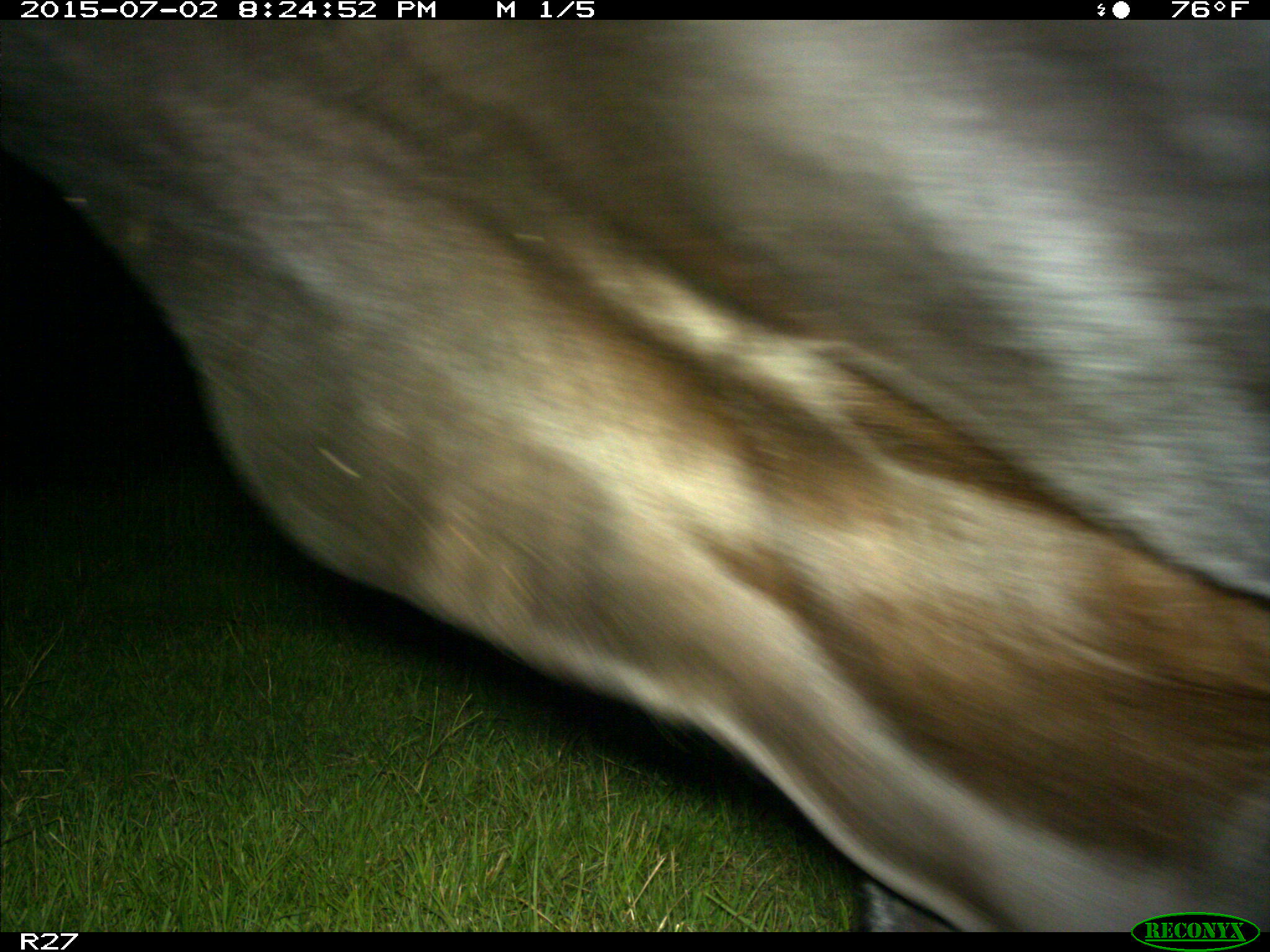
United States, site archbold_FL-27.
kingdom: Animalia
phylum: Chordata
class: Mammalia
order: Artiodactyla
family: Bovidae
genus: Bos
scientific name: Bos taurus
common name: domestic cow